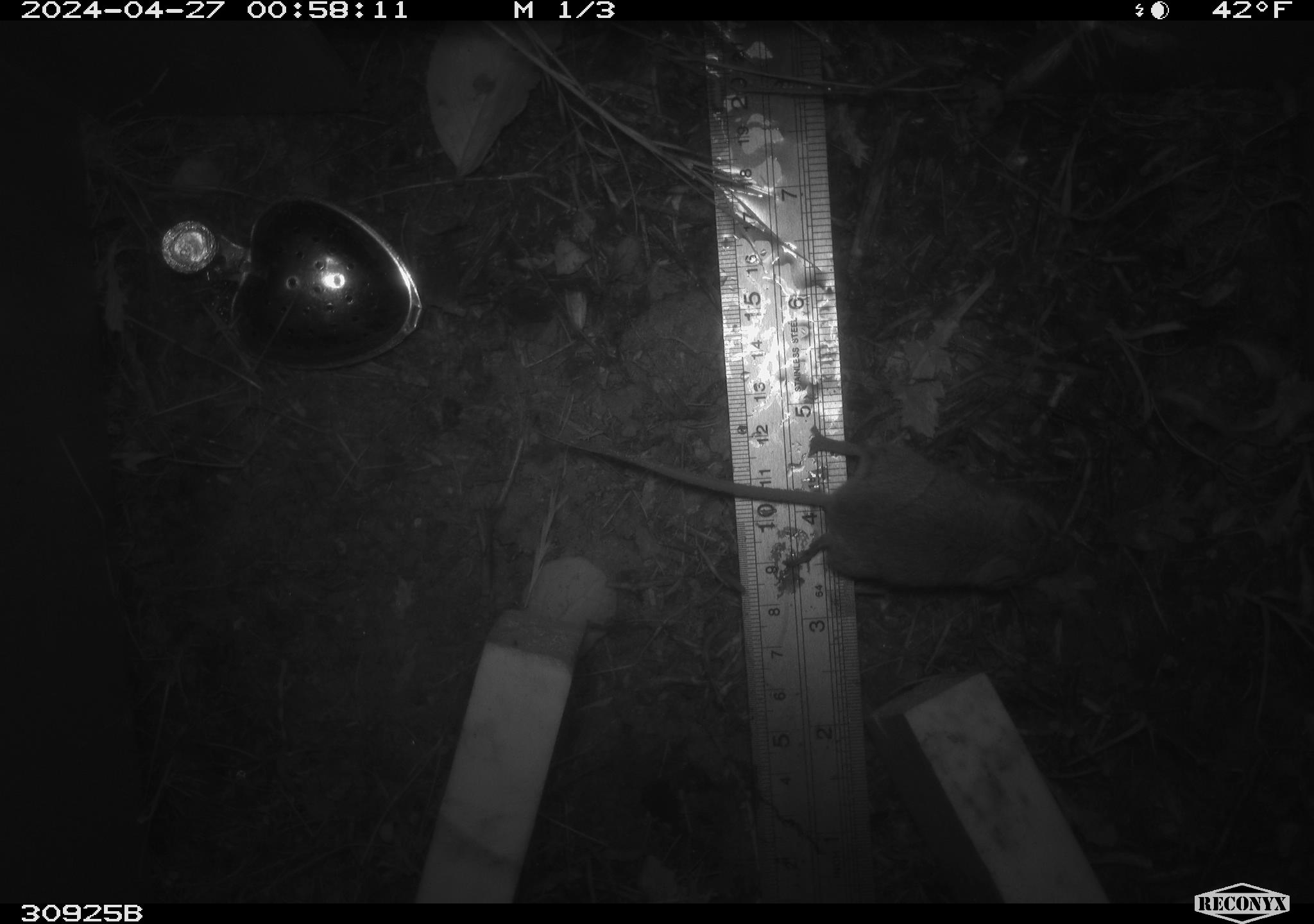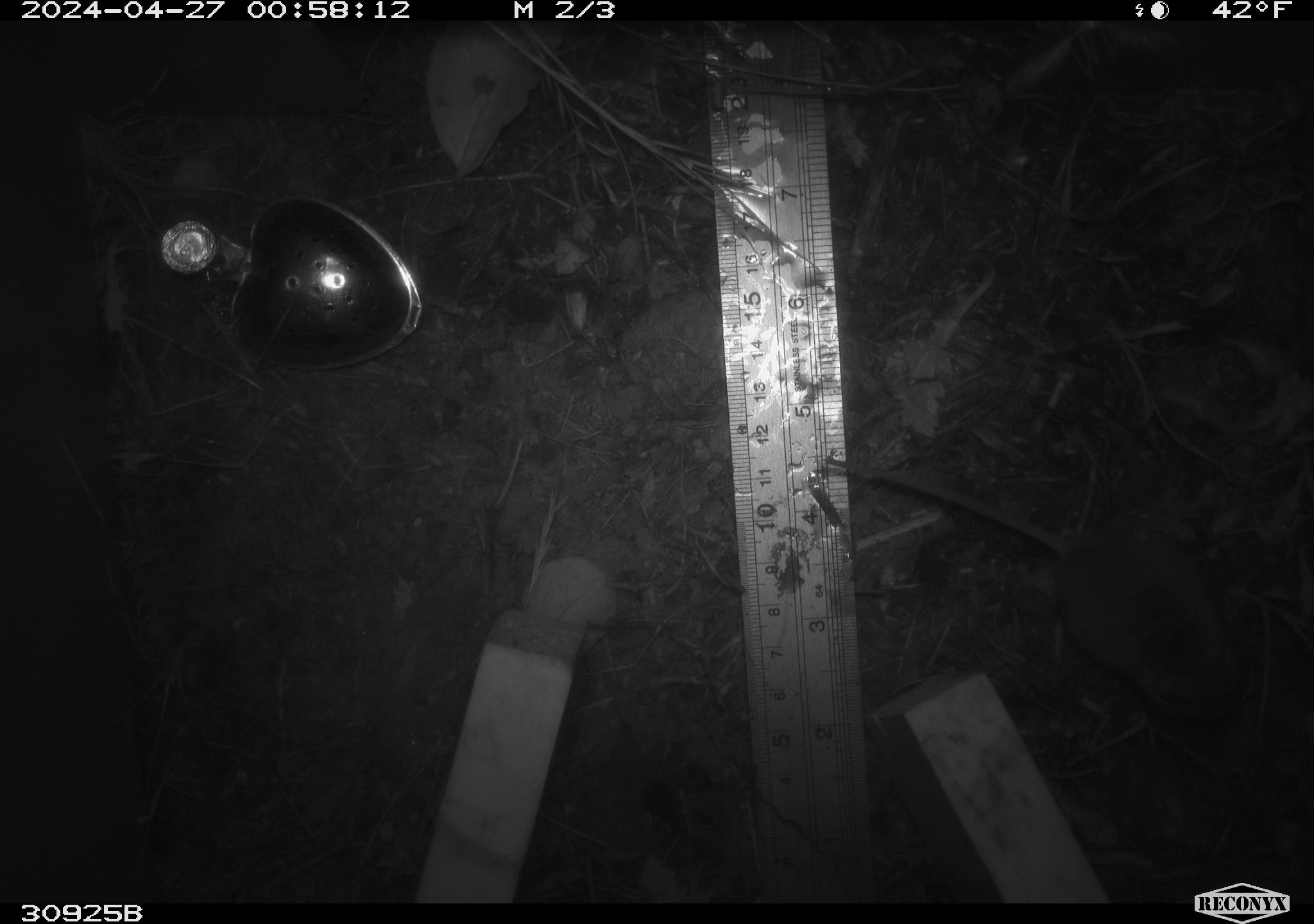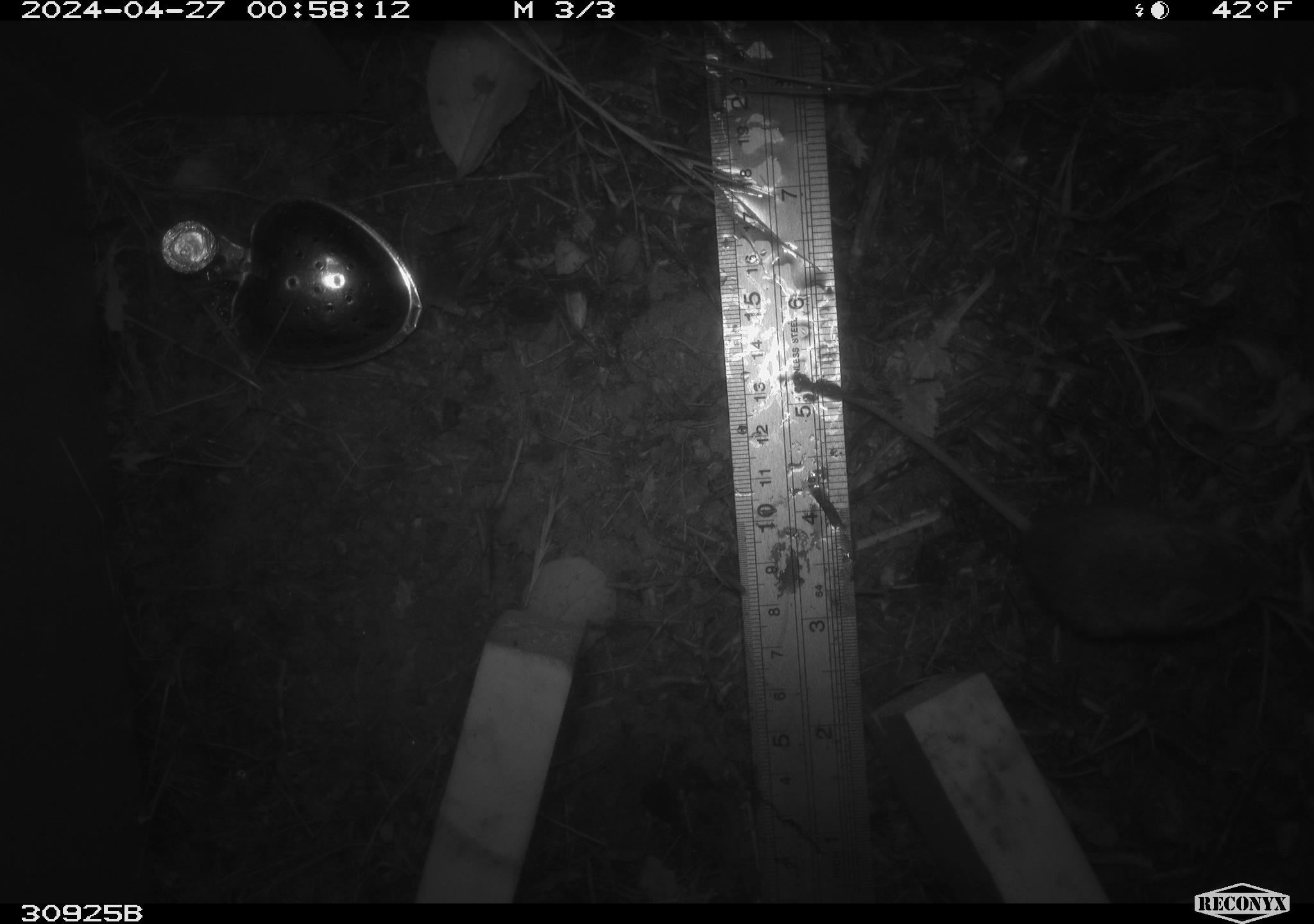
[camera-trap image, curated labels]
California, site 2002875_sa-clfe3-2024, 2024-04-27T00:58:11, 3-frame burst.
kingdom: Animalia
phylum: Chordata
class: Mammalia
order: Rodentia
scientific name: Rodentia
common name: mouse species